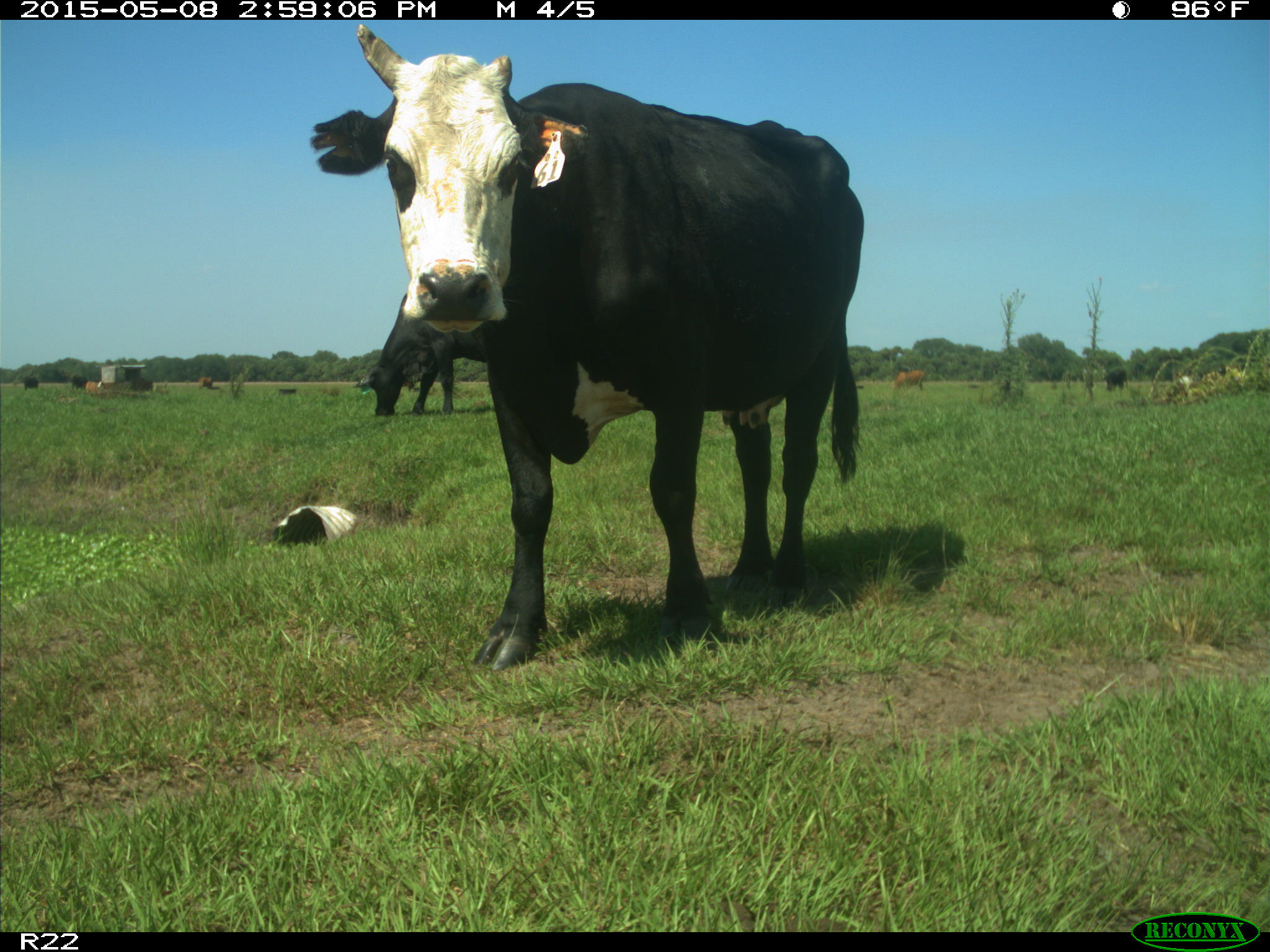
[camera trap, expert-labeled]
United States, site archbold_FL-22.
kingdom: Animalia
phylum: Chordata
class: Mammalia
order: Artiodactyla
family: Bovidae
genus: Bos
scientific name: Bos taurus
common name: domestic cow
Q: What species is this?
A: Bos taurus (domestic cow).